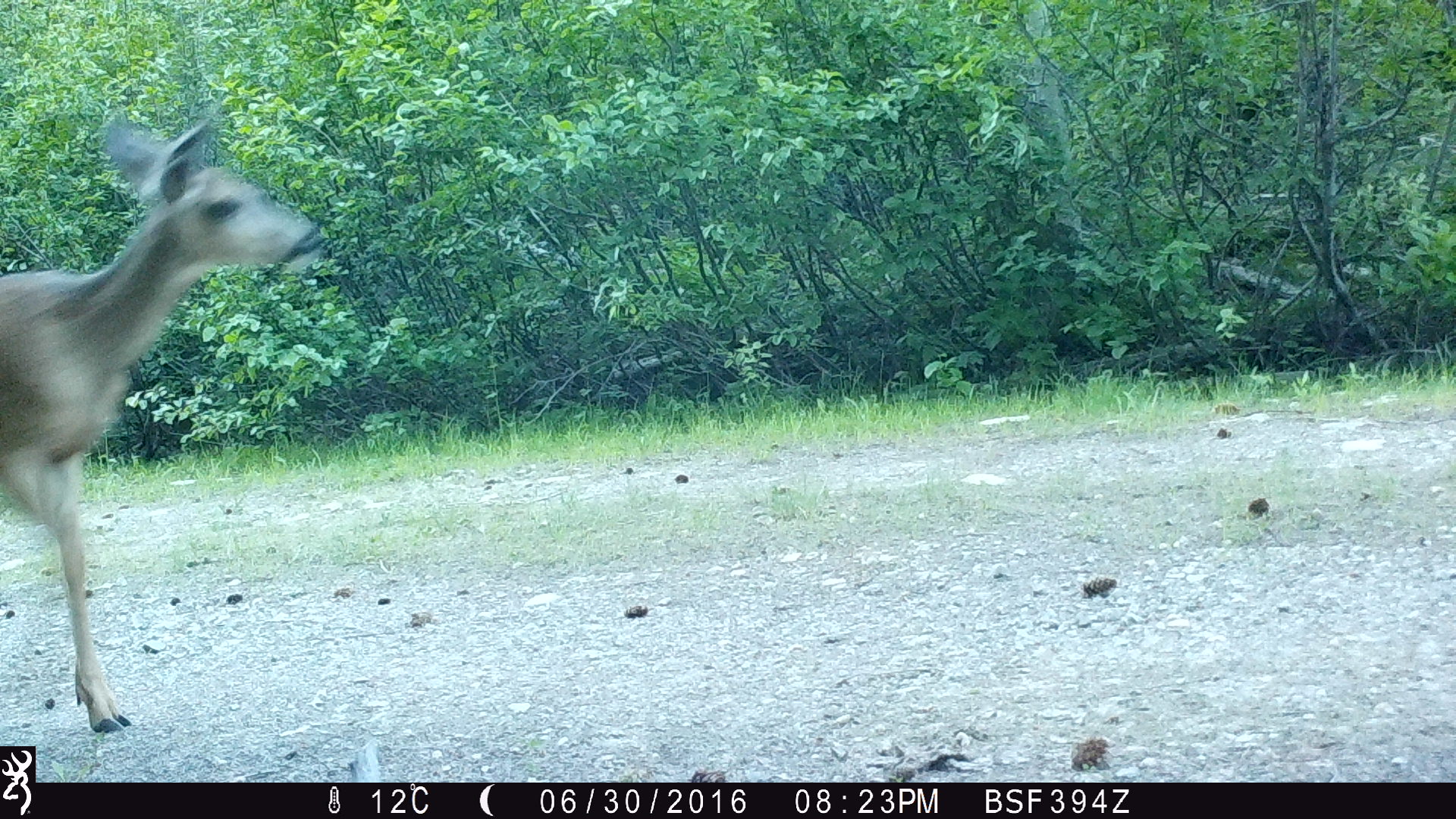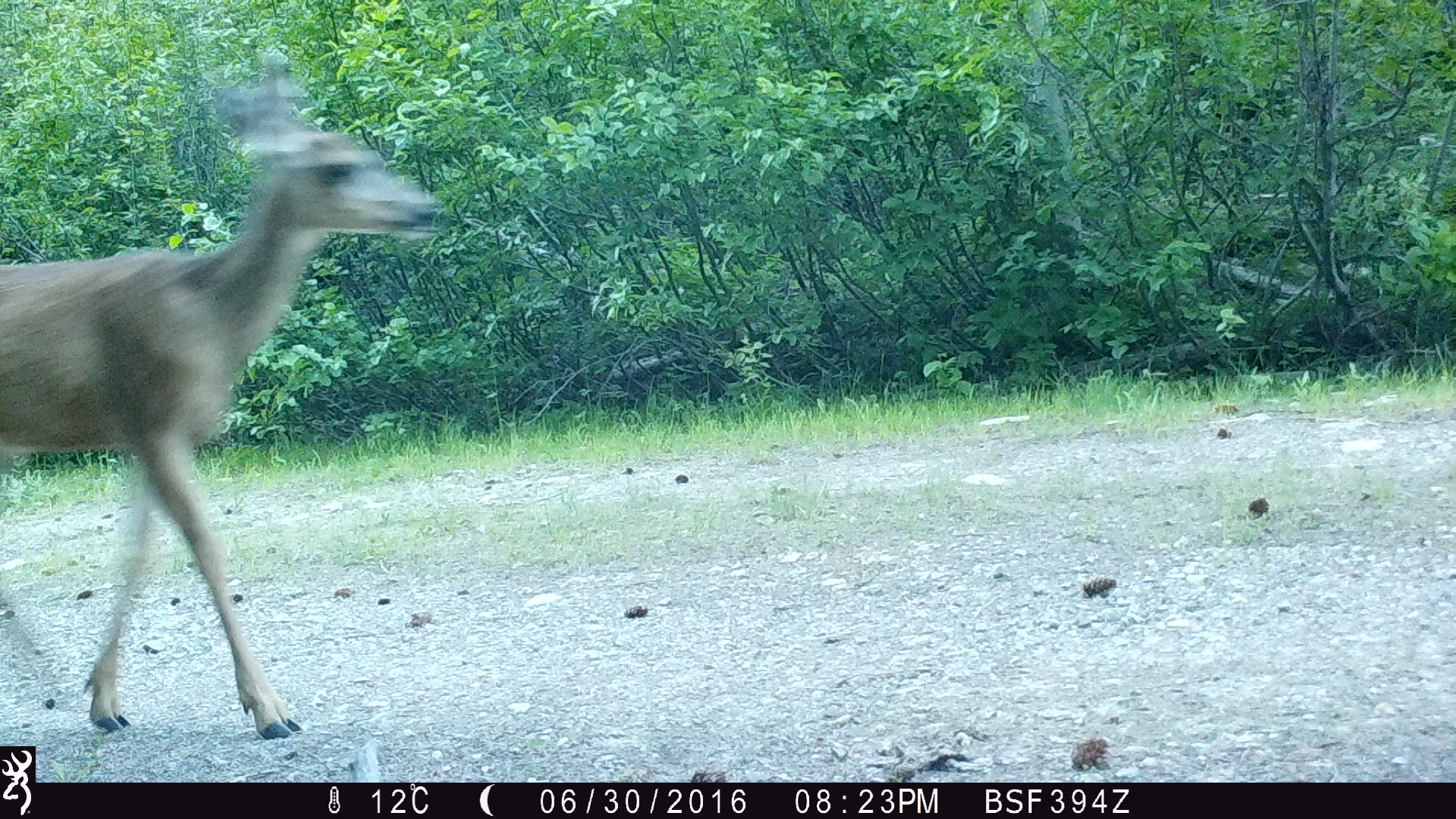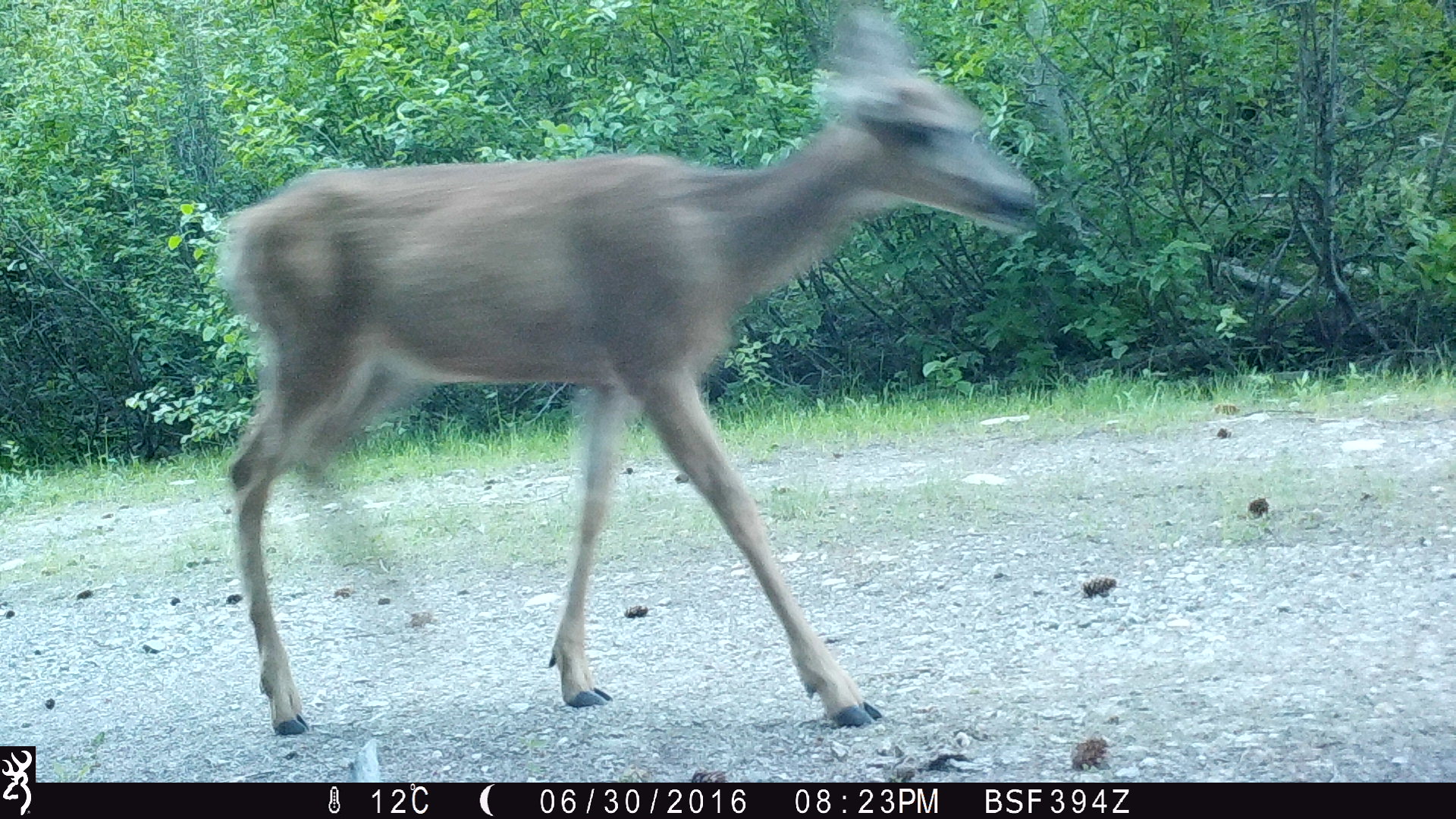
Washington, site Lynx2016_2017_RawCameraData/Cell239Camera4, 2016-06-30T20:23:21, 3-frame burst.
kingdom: Animalia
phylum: Chordata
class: Mammalia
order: Artiodactyla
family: Cervidae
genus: Odocoileus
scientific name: Odocoileus hemionus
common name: mule deer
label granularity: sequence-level